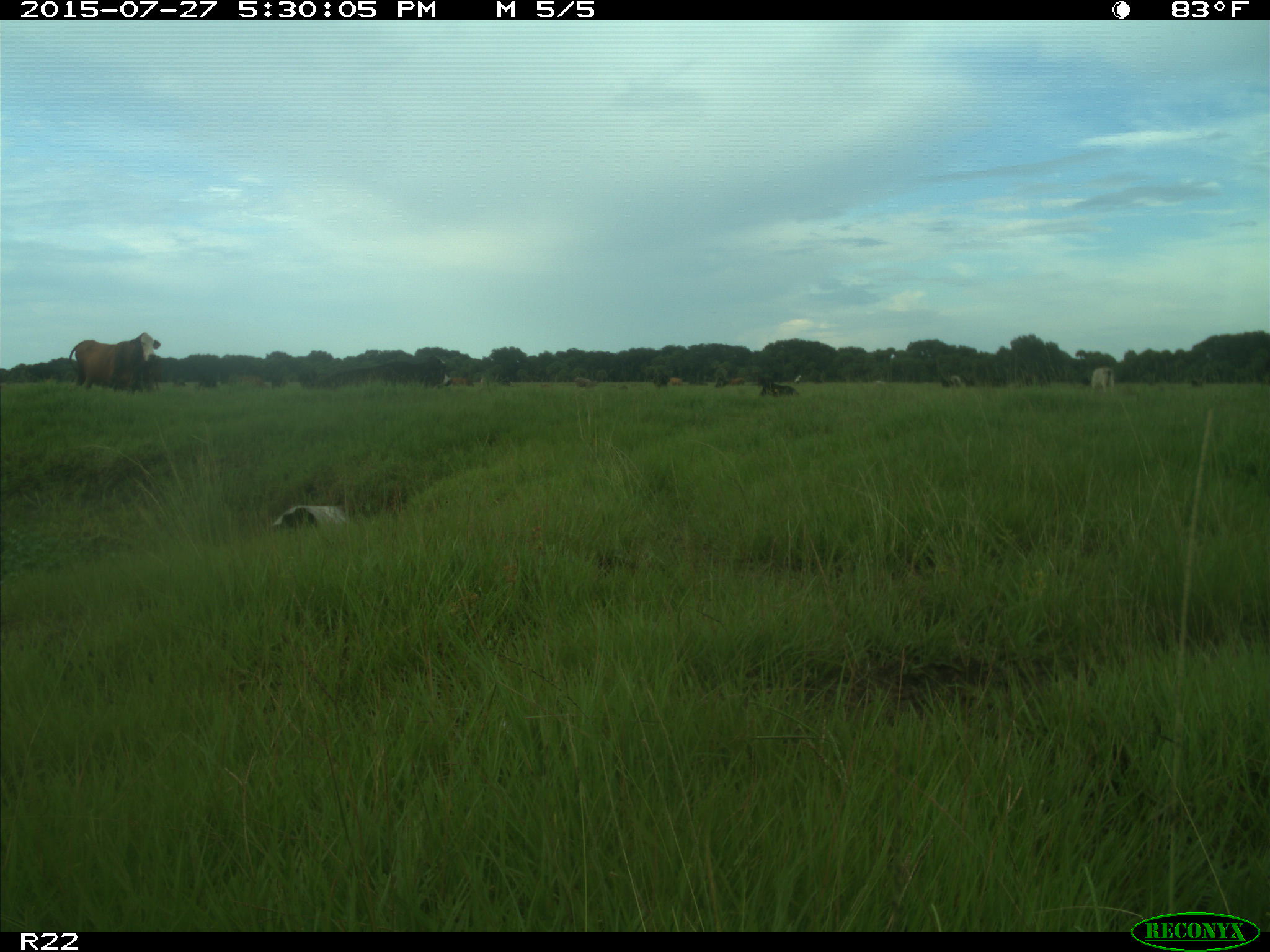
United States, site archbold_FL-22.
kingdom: Animalia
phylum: Chordata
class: Mammalia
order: Artiodactyla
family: Bovidae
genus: Bos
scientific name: Bos taurus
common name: domestic cow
Bos taurus (domestic cow).